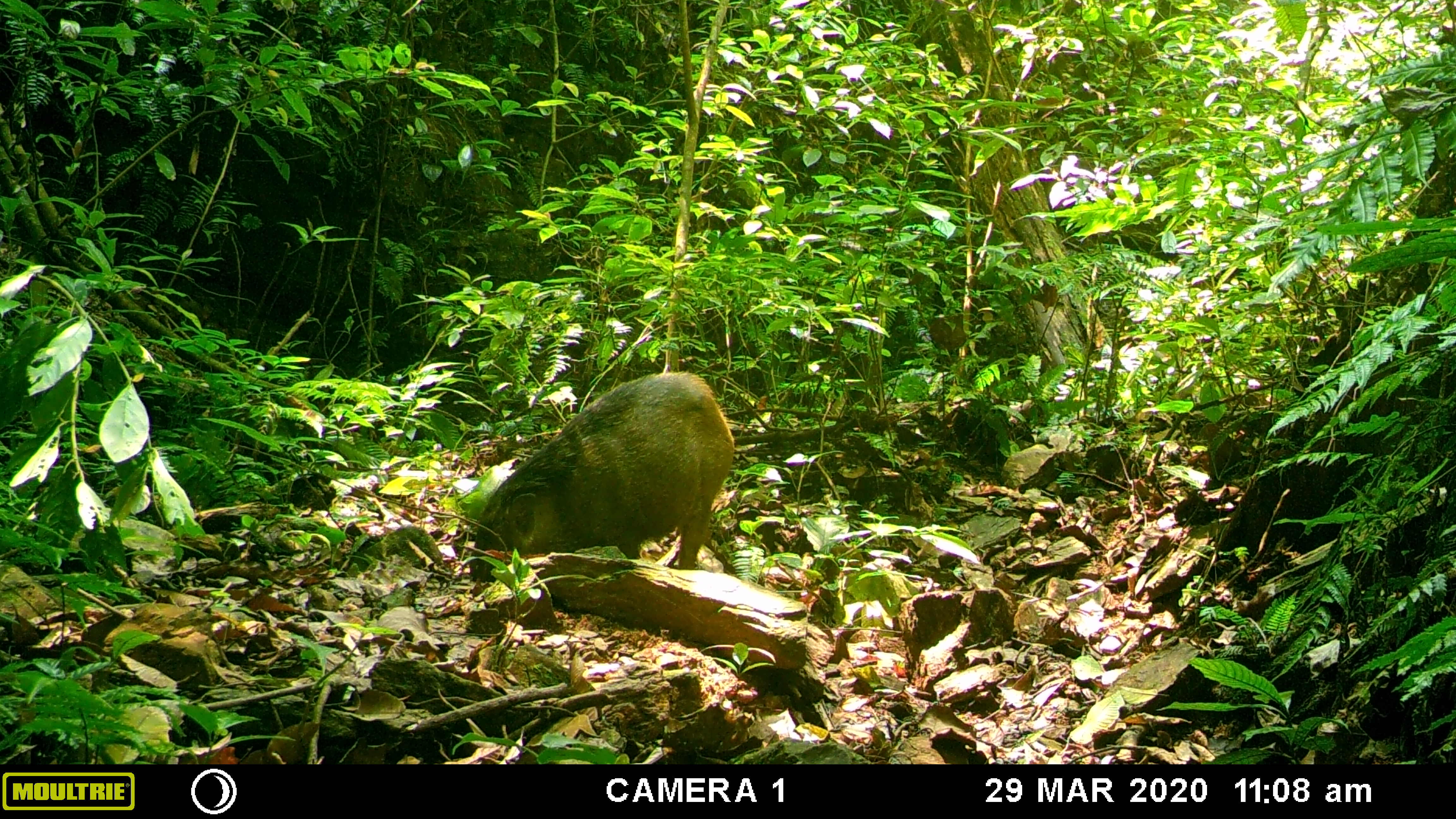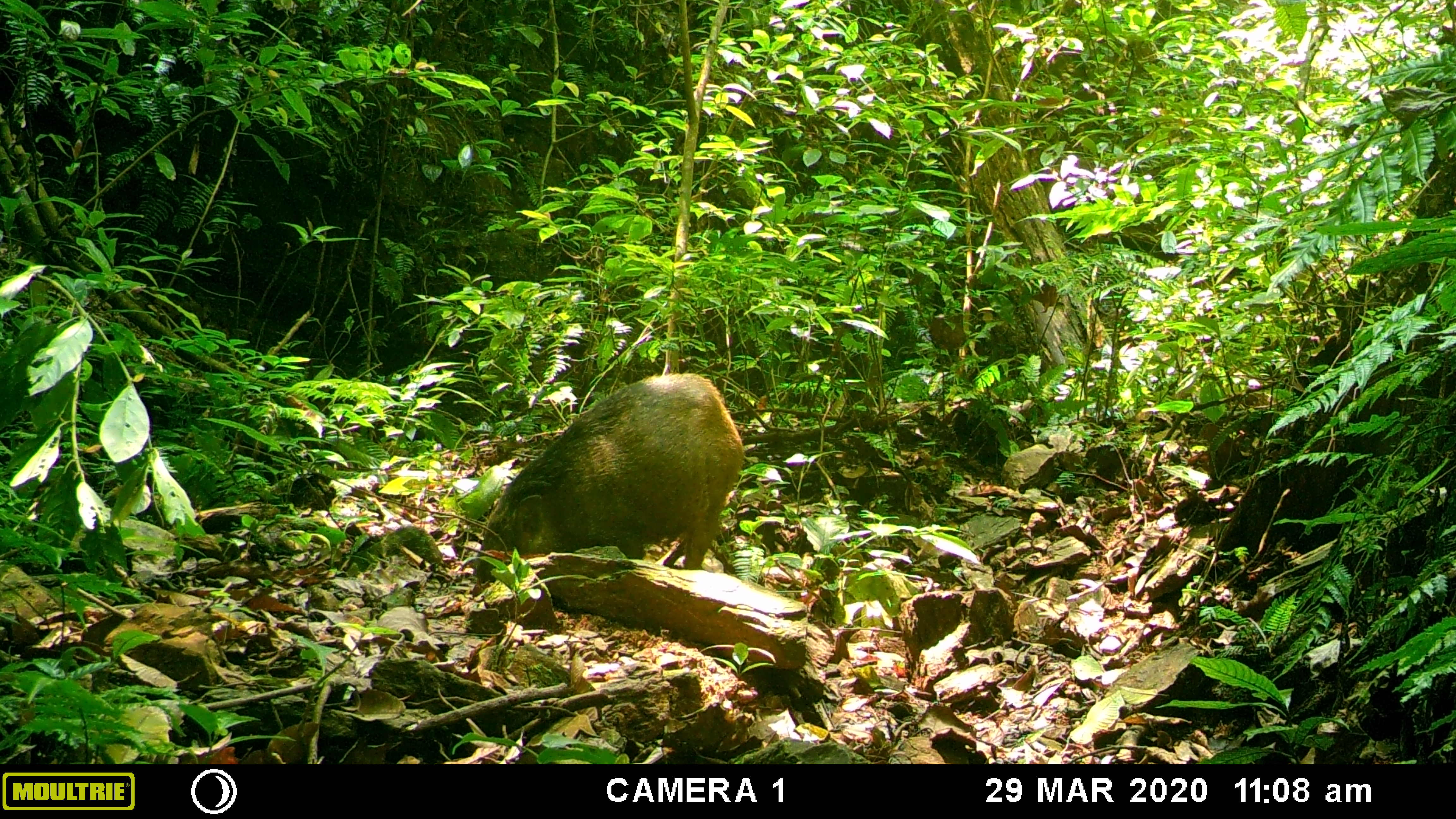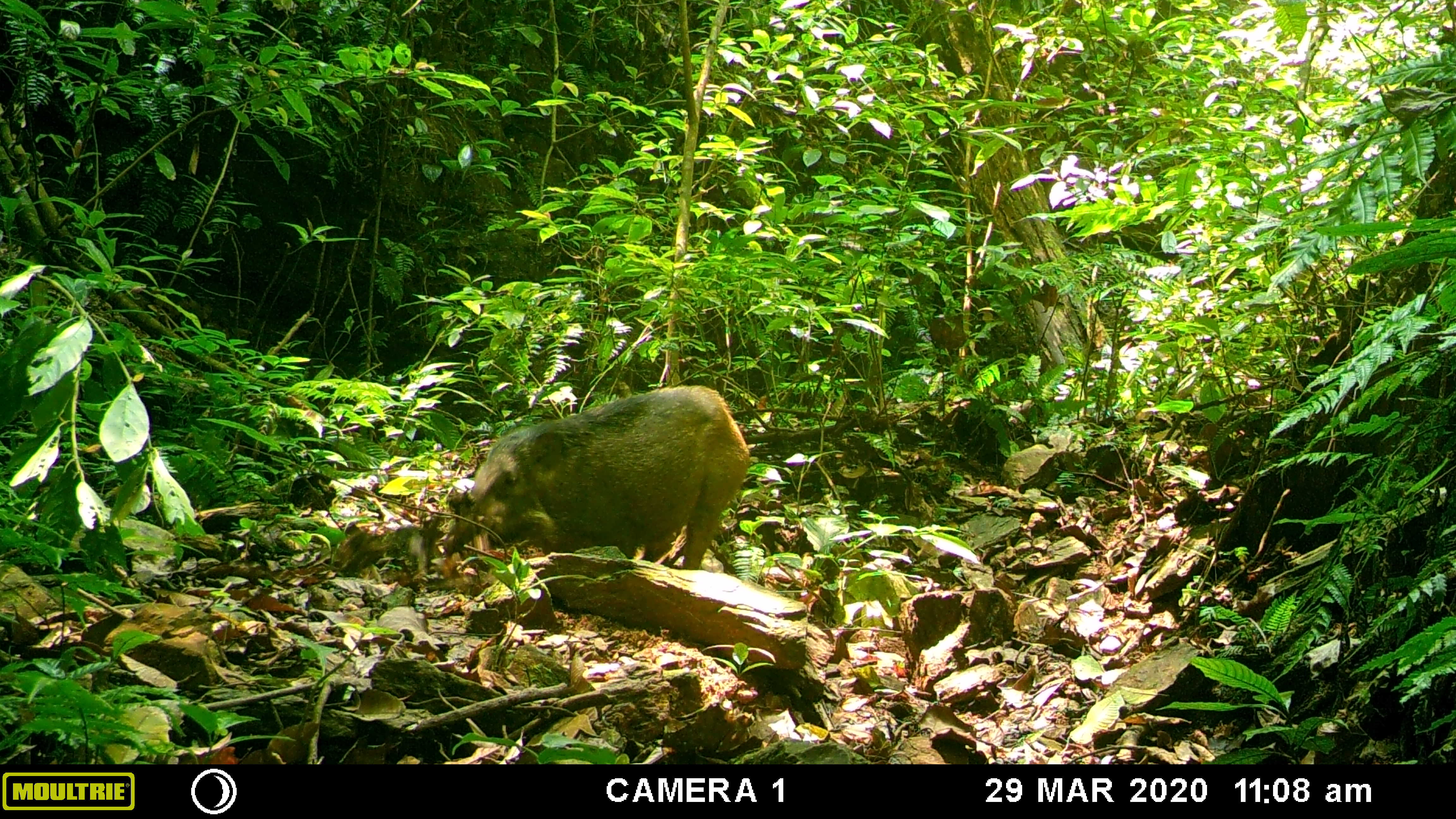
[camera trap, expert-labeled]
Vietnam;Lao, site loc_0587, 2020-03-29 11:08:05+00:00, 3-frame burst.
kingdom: Animalia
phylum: Chordata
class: Mammalia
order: Artiodactyla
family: Suidae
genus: Sus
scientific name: Sus scrofa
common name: eurasian wild pig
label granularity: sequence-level